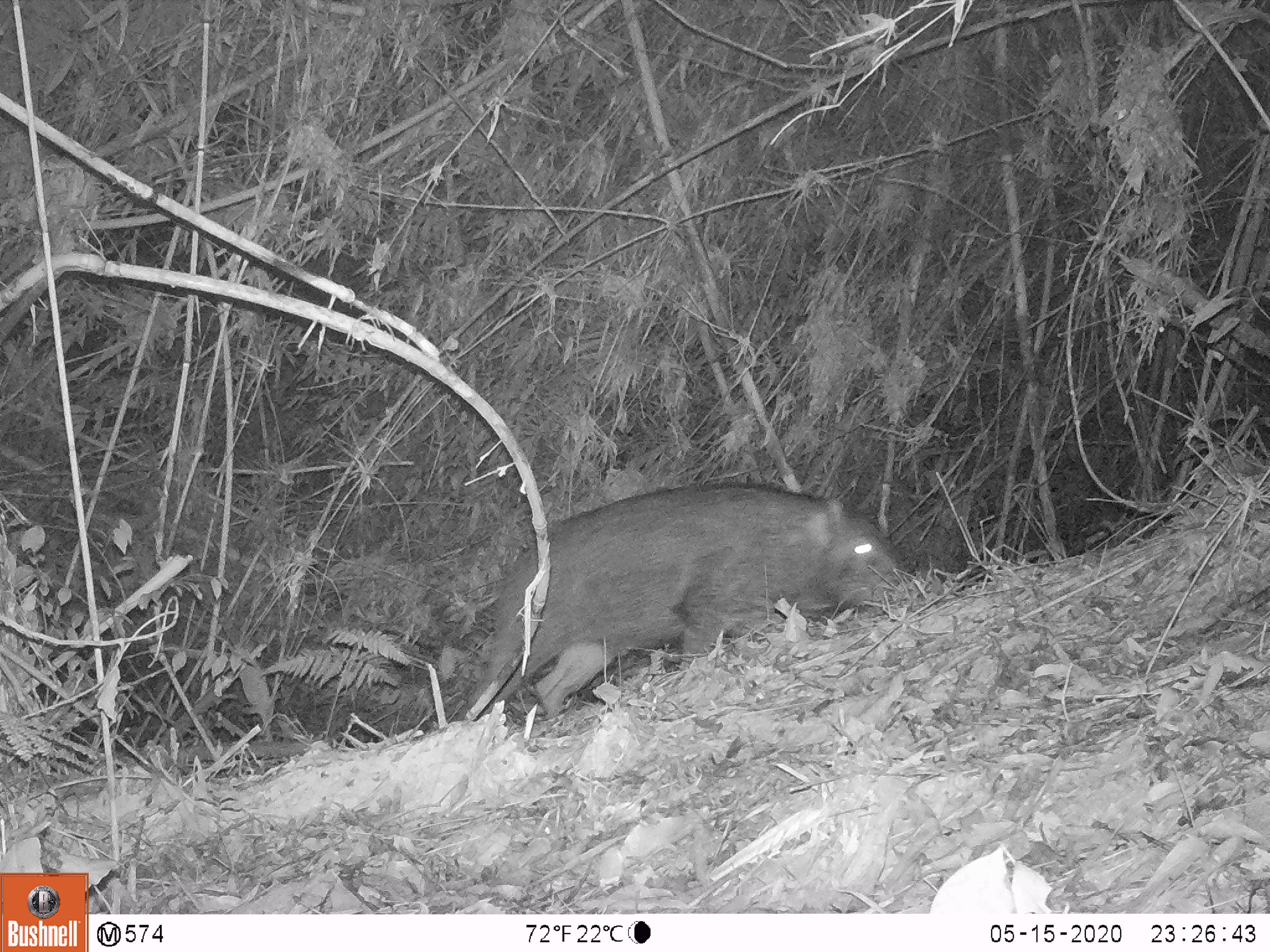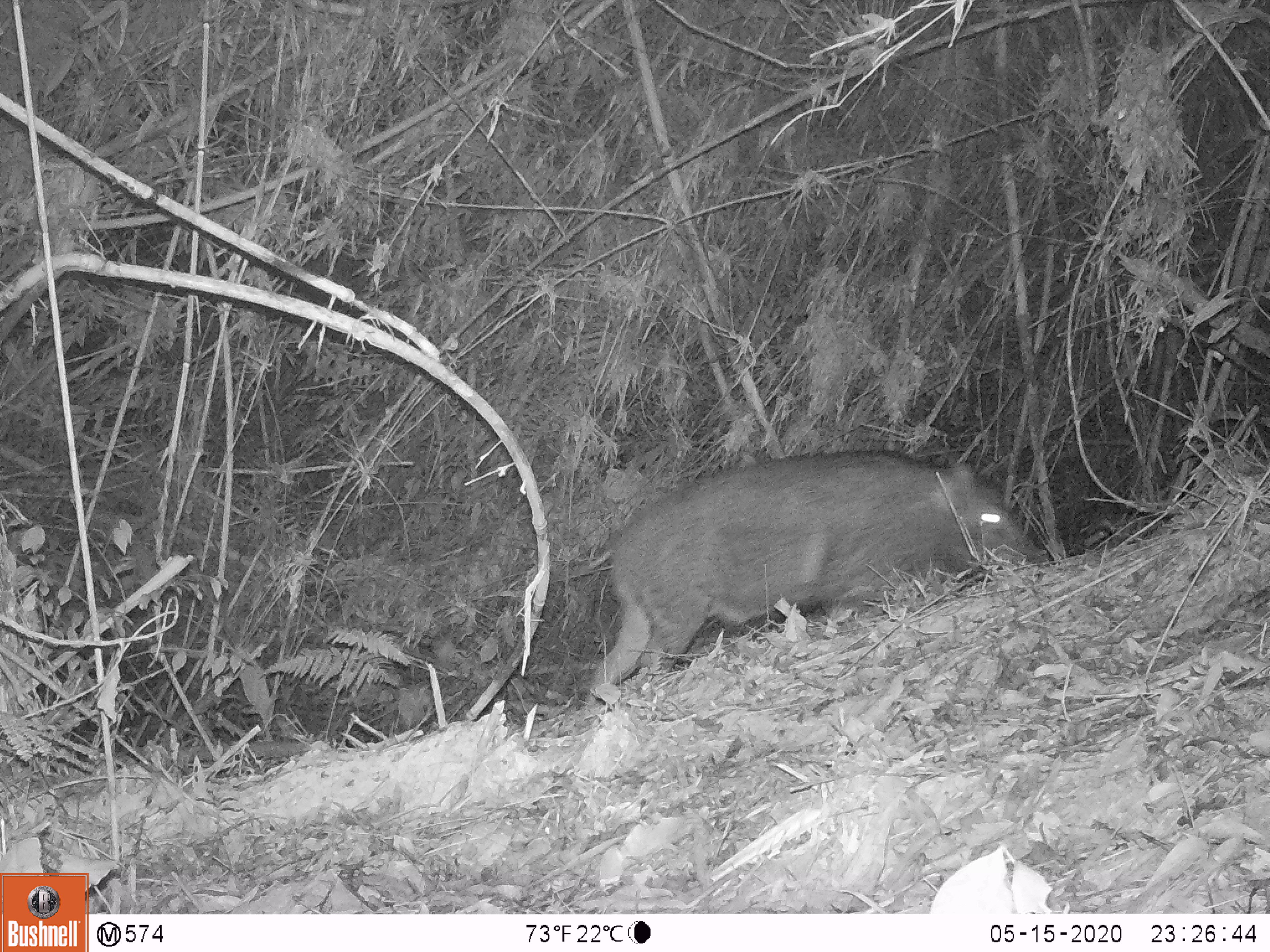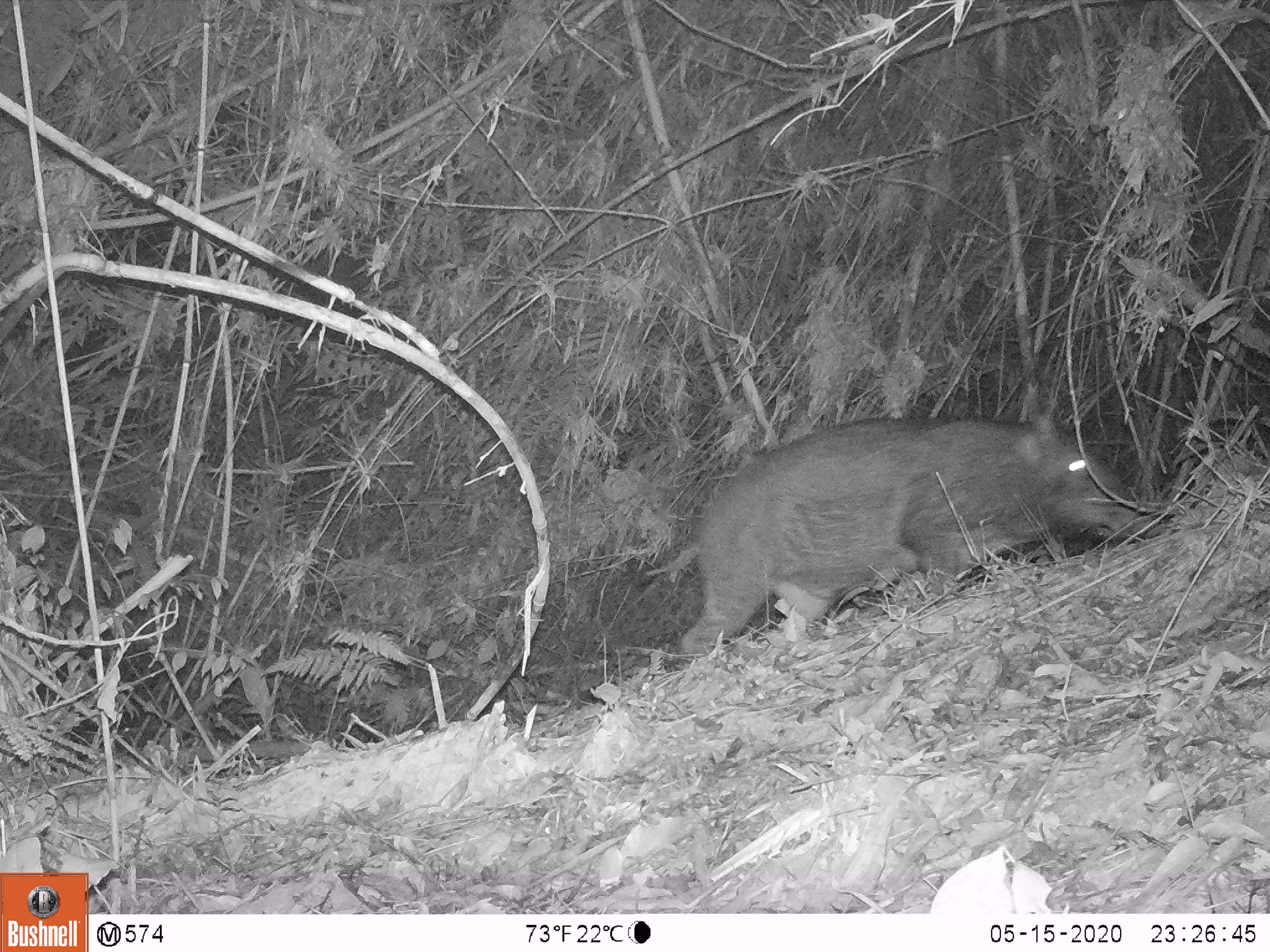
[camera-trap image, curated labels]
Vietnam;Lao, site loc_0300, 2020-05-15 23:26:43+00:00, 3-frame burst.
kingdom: Animalia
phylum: Chordata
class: Mammalia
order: Artiodactyla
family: Suidae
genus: Sus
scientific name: Sus scrofa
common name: eurasian wild pig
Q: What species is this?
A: Eurasian wild pig (Sus scrofa).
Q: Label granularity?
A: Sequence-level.